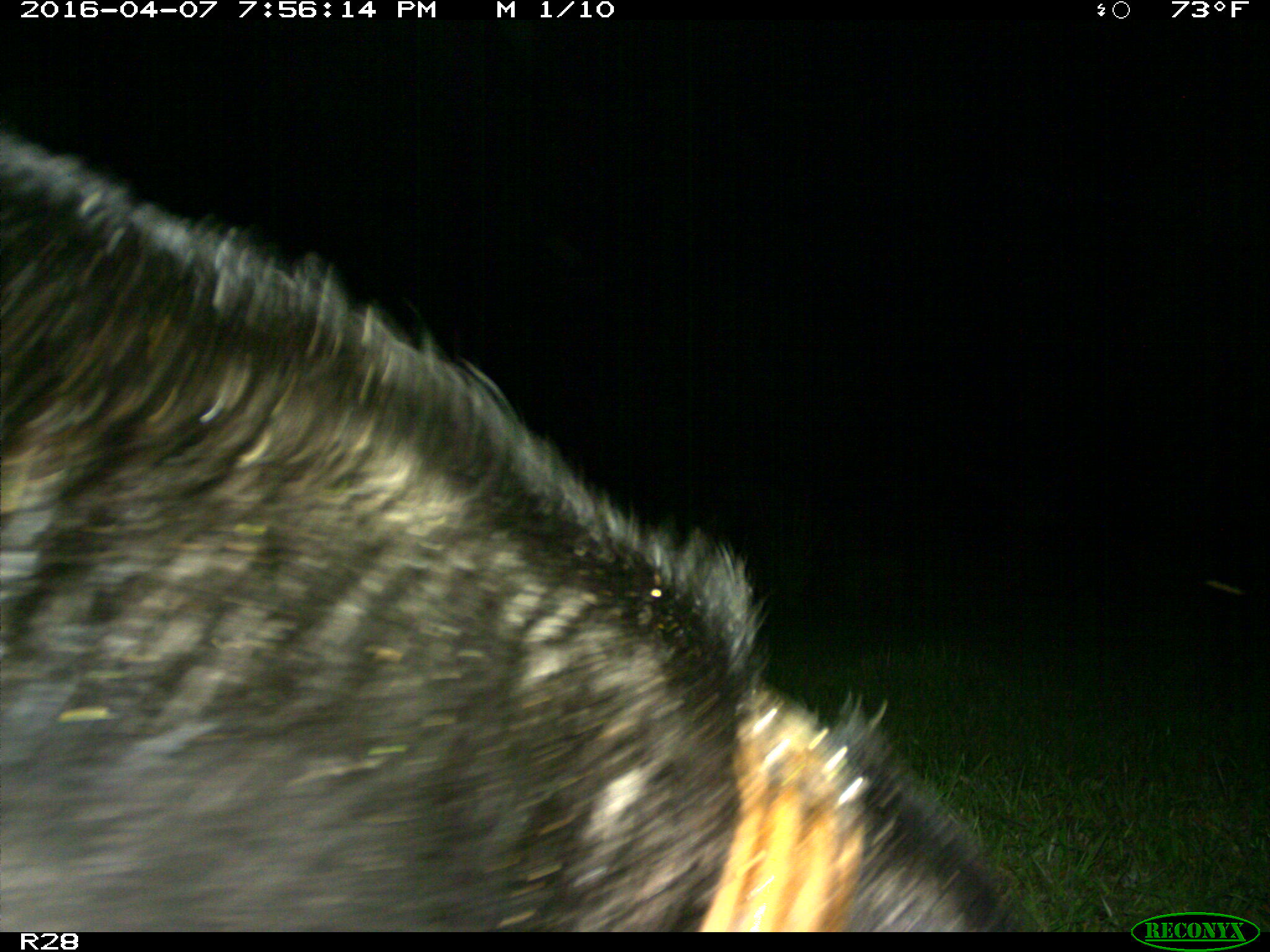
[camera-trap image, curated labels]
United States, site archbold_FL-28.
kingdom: Animalia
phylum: Chordata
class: Mammalia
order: Artiodactyla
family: Suidae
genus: Sus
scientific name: Sus scrofa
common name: wild boar